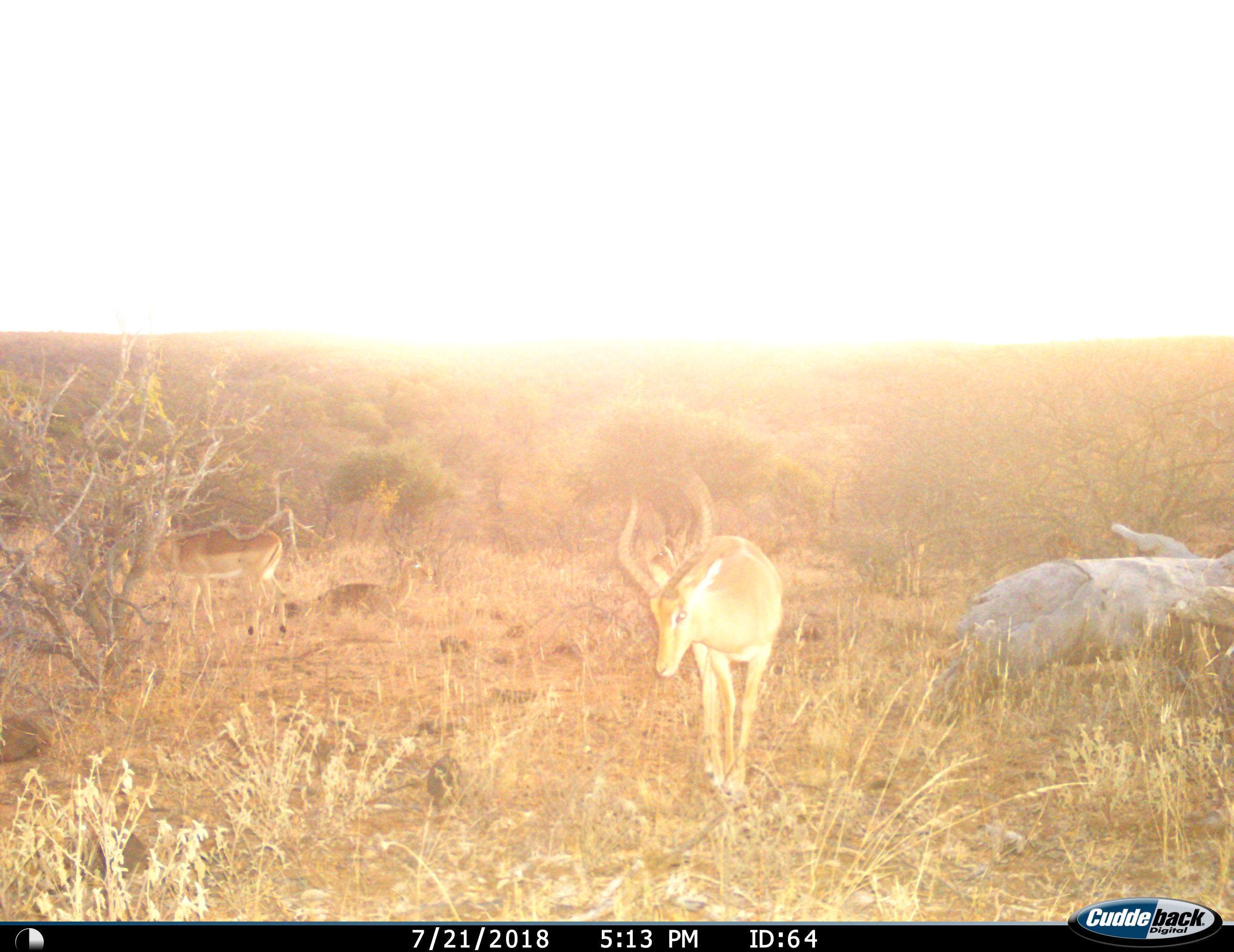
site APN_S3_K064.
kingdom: Animalia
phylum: Chordata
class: Mammalia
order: Artiodactyla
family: Bovidae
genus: Aepyceros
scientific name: Aepyceros melampus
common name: impala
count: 3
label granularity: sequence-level